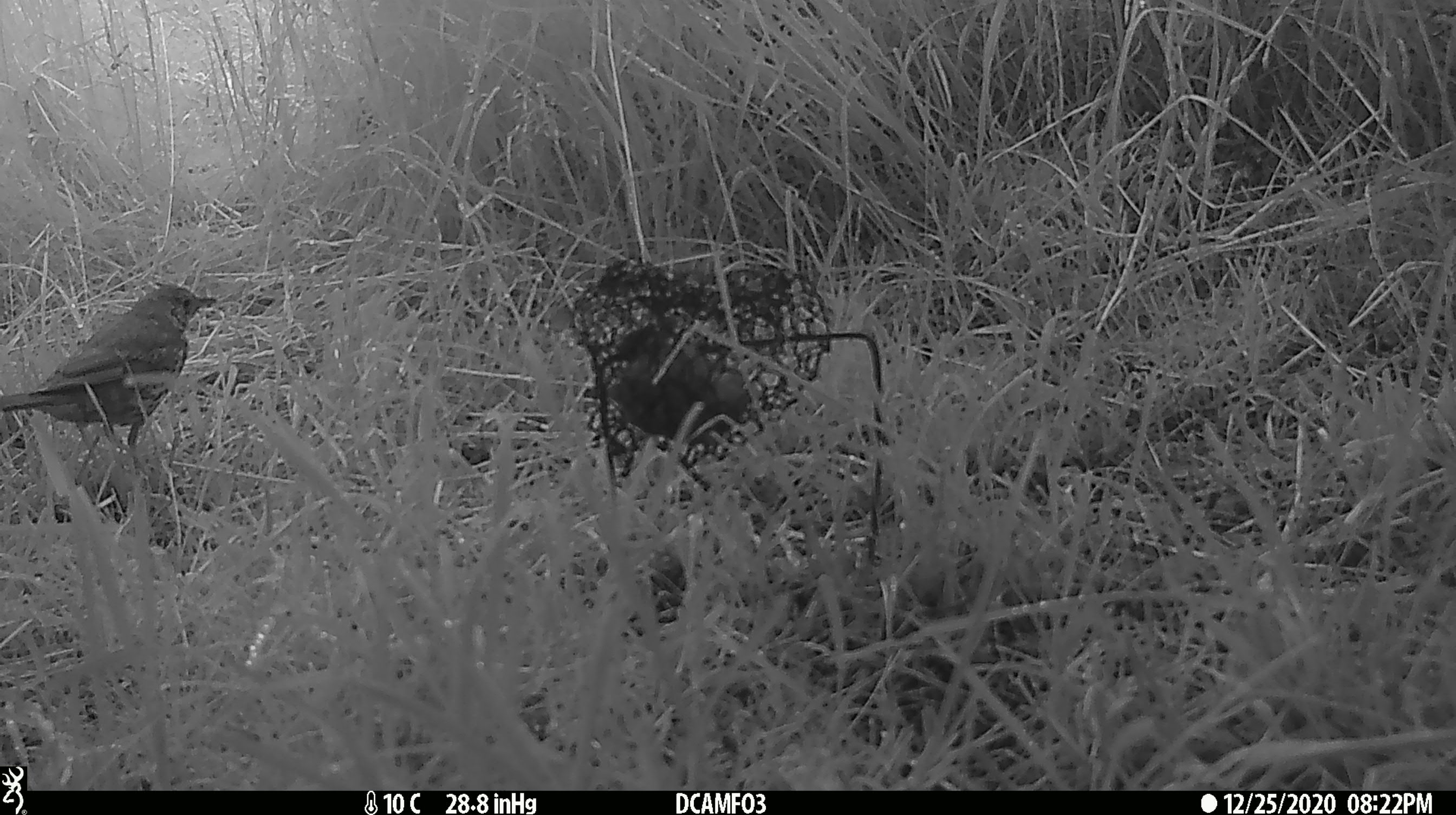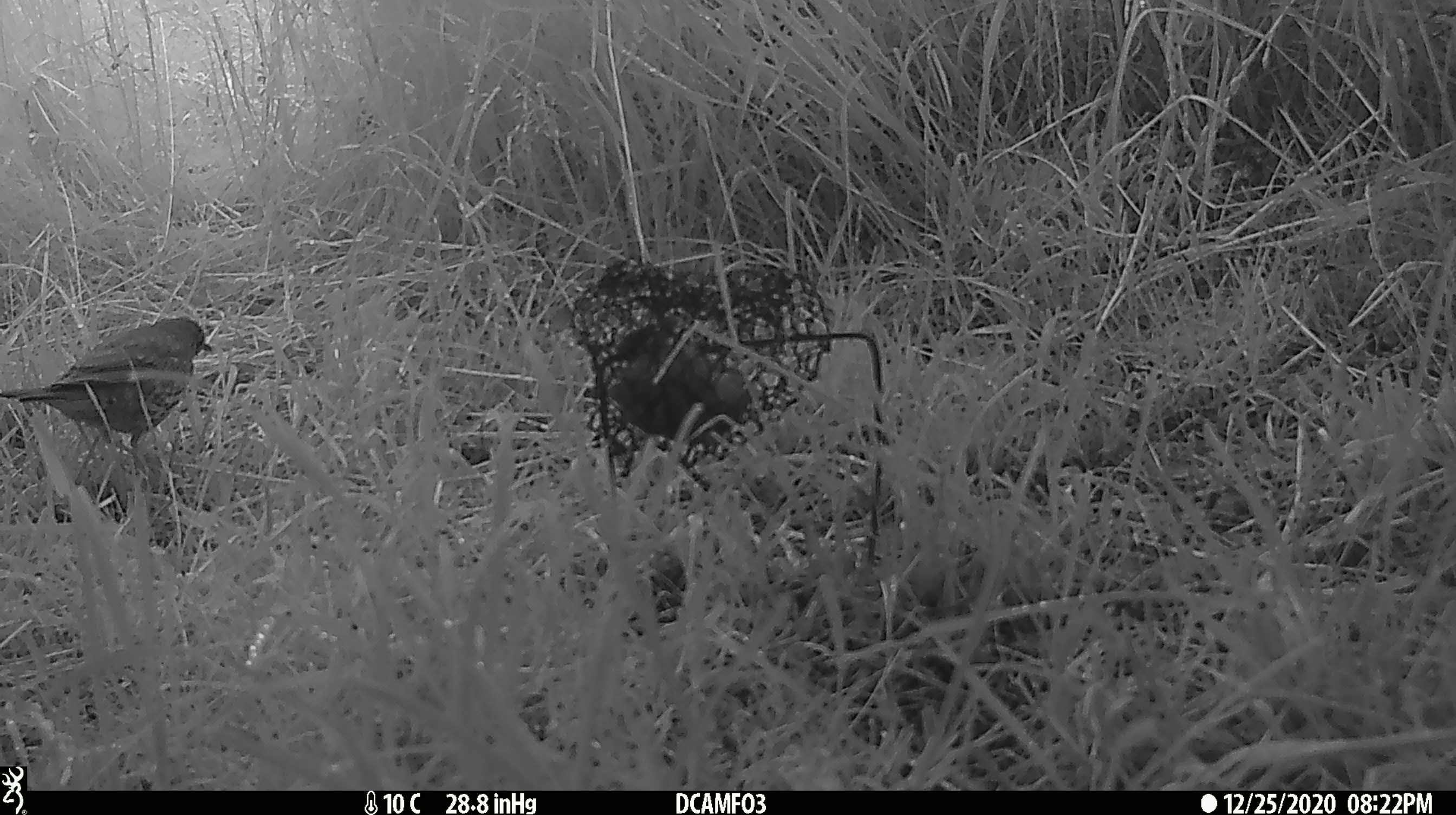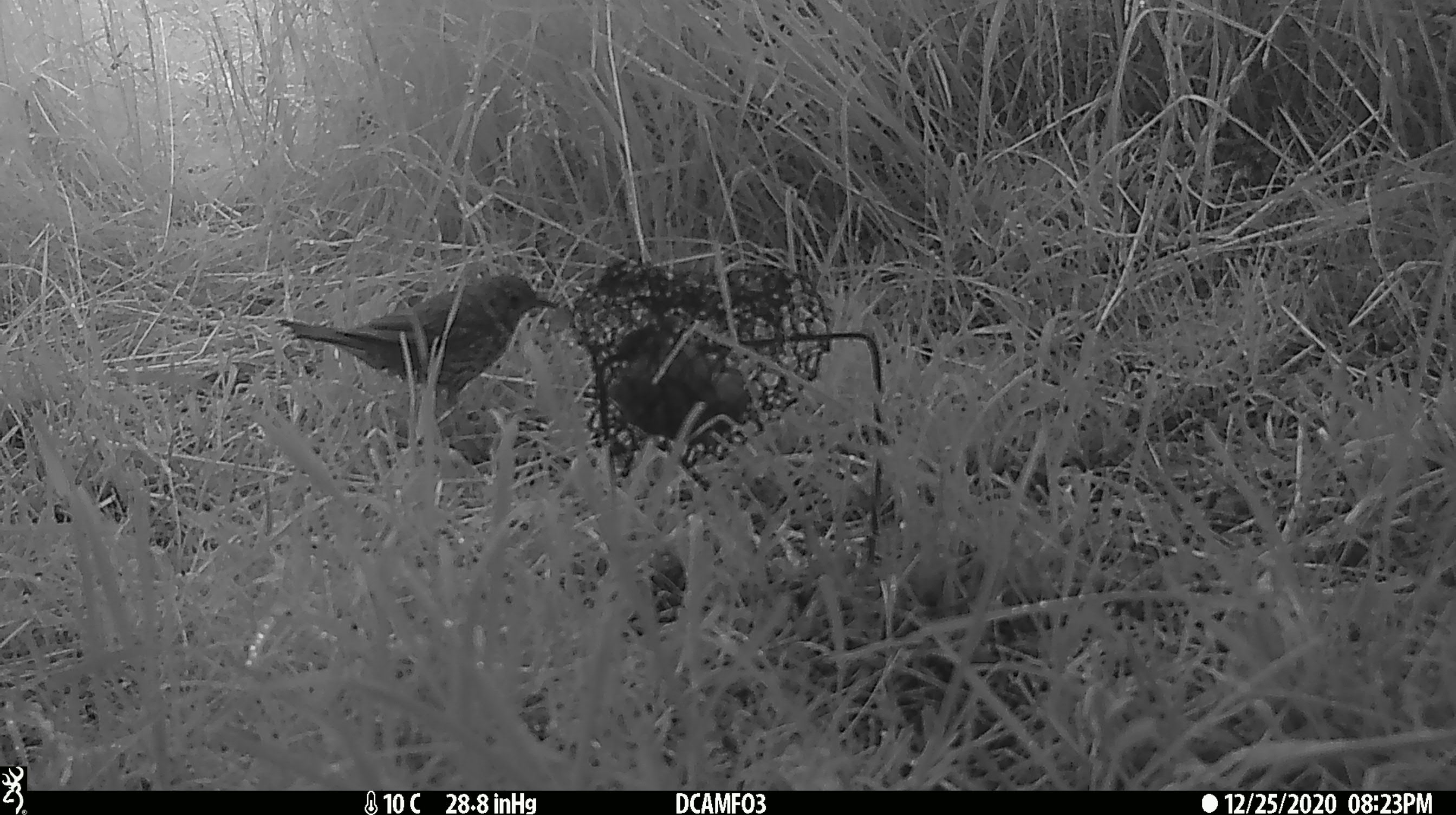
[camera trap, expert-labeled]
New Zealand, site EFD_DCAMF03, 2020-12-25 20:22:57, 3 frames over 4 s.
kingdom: Animalia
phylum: Chordata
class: Aves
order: Passeriformes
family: Turdidae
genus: Turdus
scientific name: Turdus philomelos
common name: song thrush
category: thrush